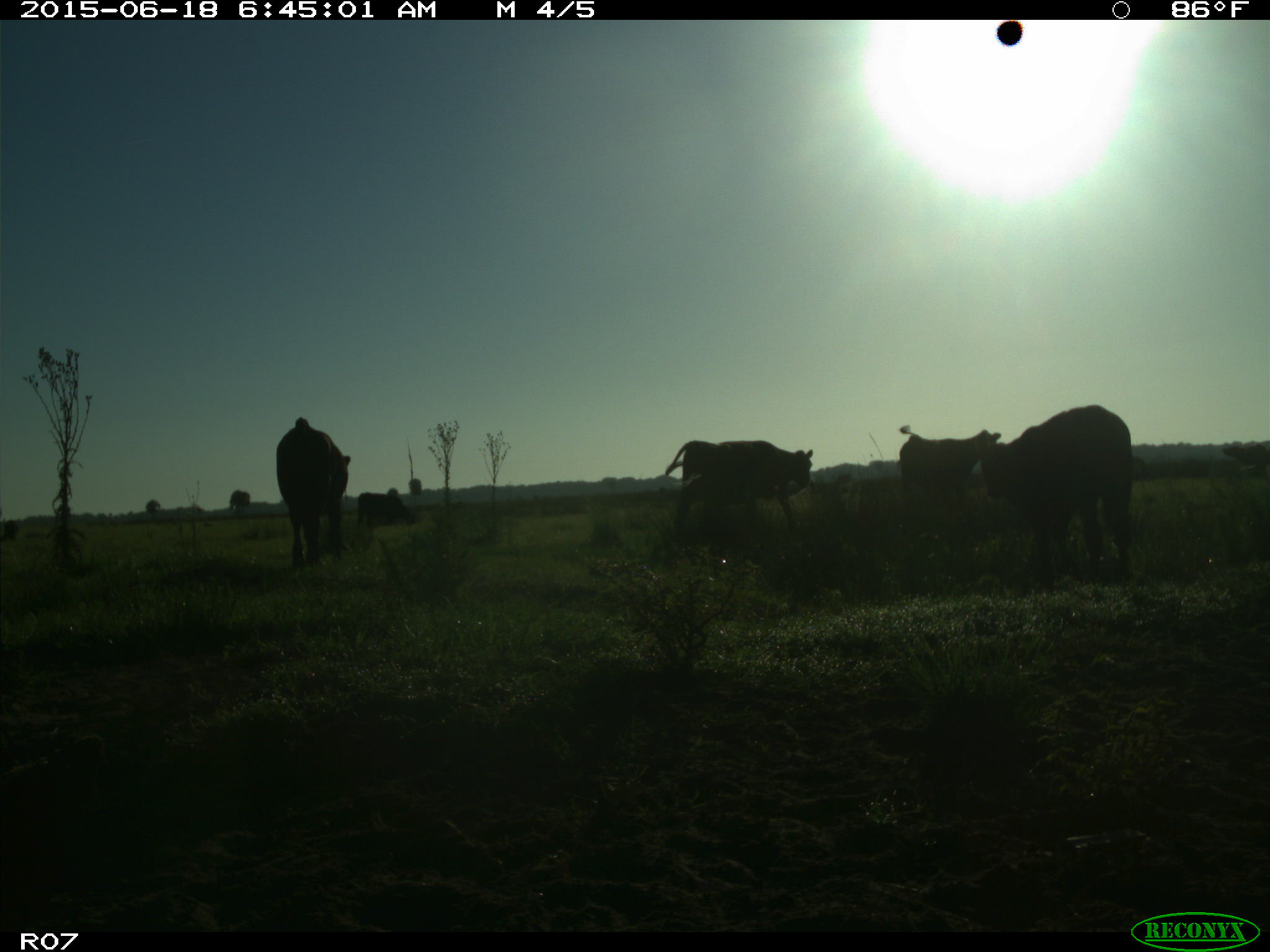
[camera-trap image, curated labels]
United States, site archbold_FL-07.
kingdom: Animalia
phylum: Chordata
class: Mammalia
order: Artiodactyla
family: Bovidae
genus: Bos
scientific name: Bos taurus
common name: domestic cow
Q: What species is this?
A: Bos taurus (domestic cow).